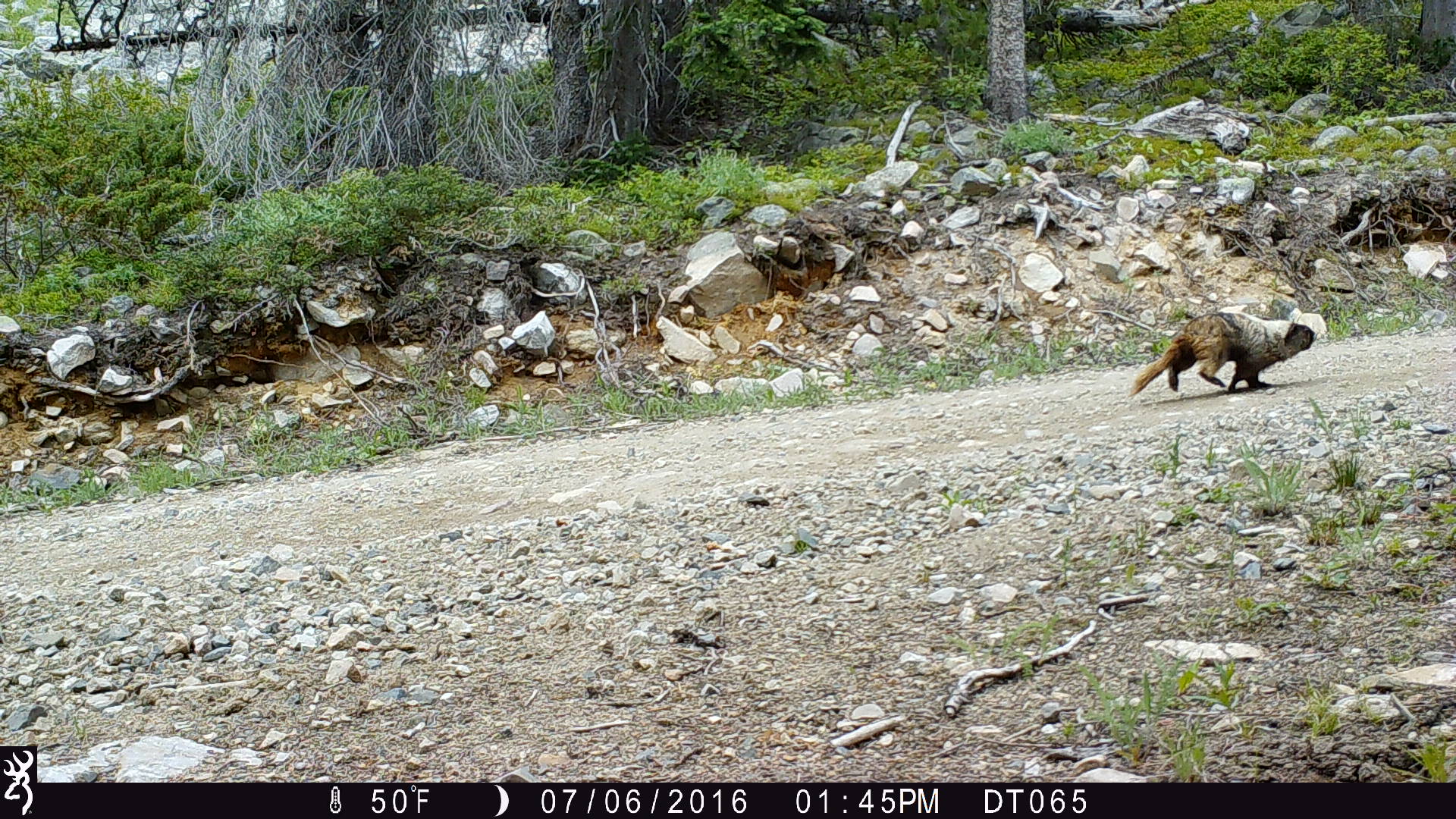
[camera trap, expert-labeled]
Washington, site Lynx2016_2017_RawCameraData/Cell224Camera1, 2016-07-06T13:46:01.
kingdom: Animalia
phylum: Chordata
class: Mammalia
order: Rodentia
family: Sciuridae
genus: Marmota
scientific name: Marmota caligata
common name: hoary marmot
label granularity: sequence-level